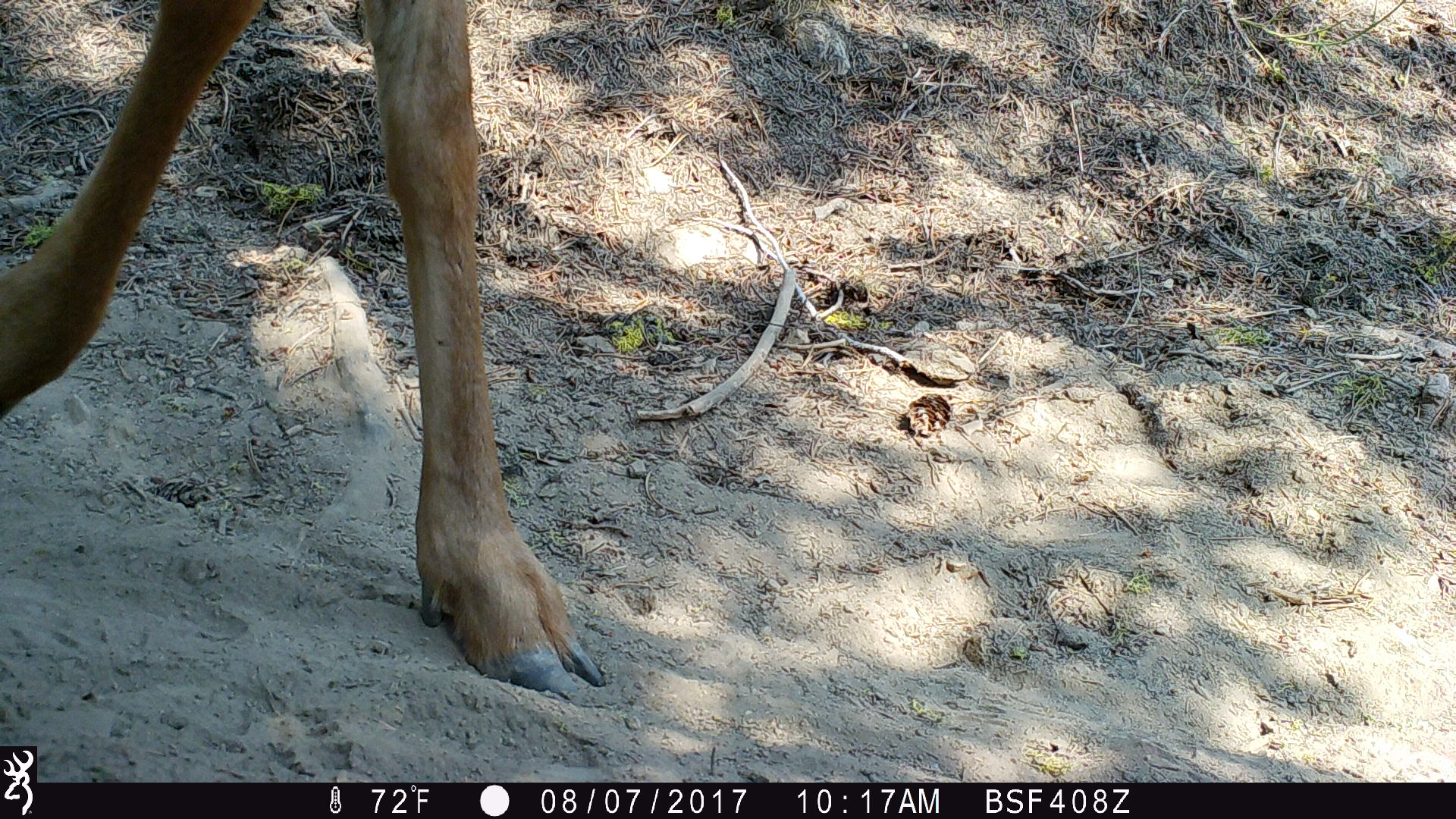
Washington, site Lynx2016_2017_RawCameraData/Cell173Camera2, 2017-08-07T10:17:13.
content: unidentified animal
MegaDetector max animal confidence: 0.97